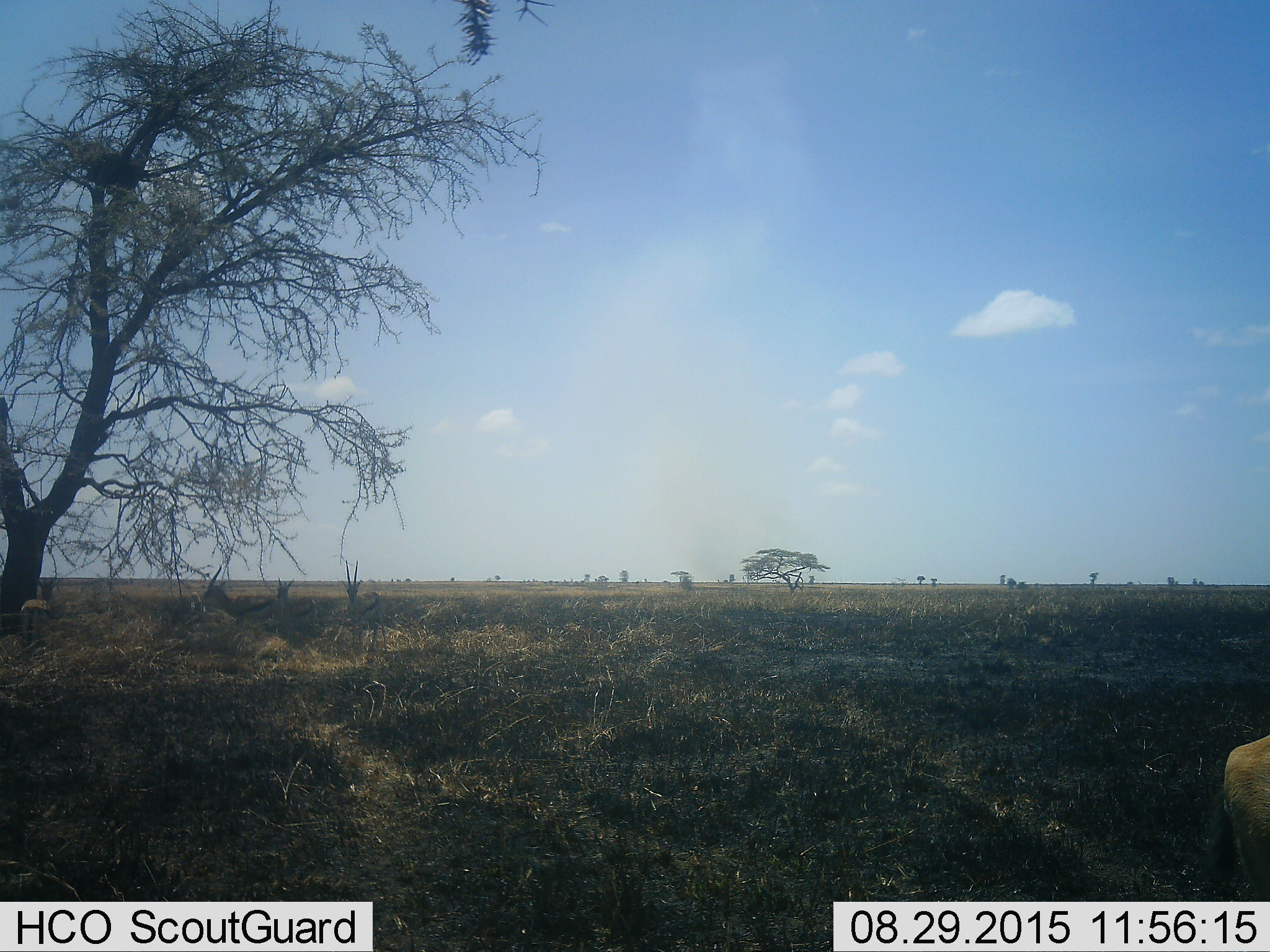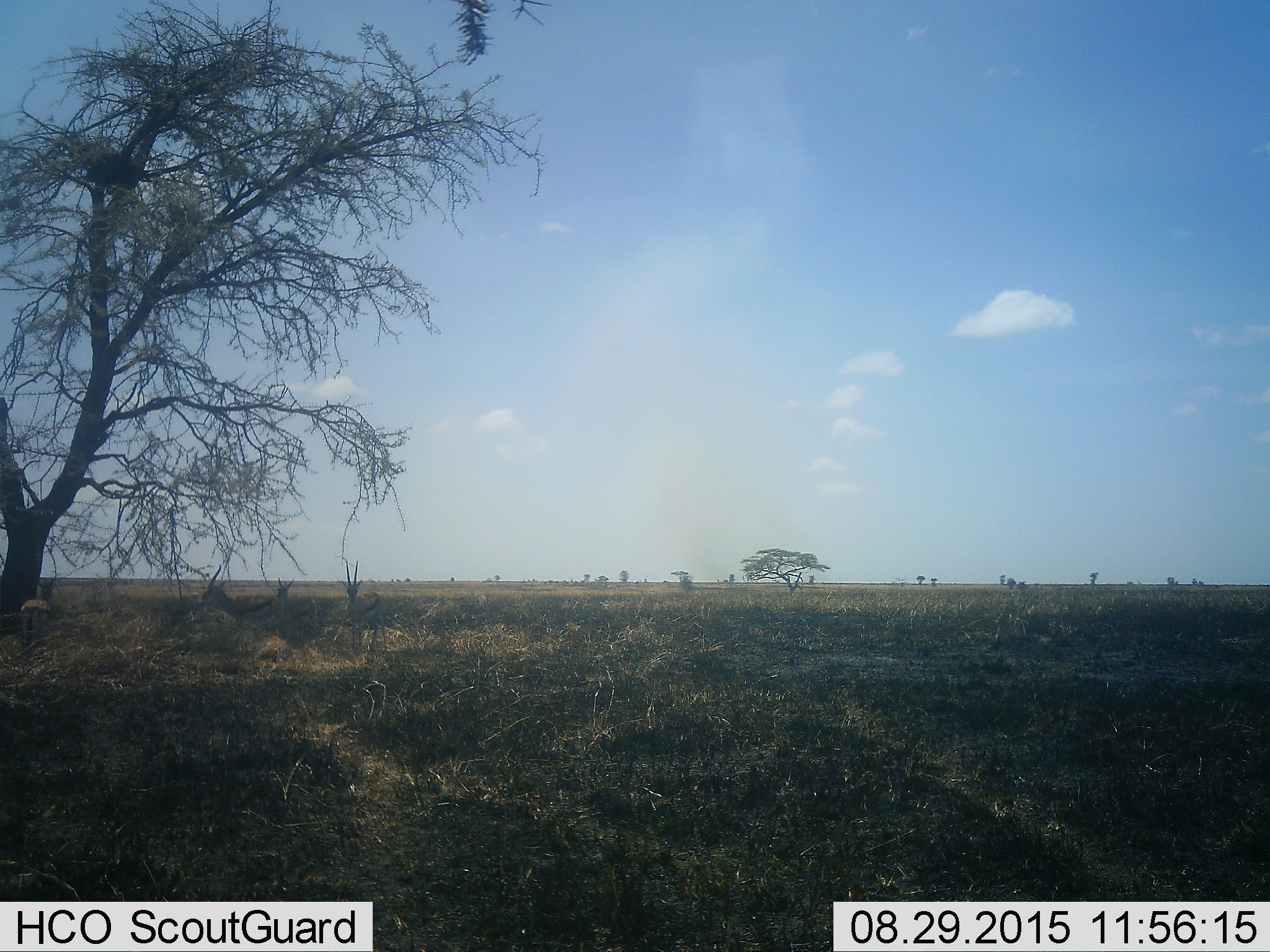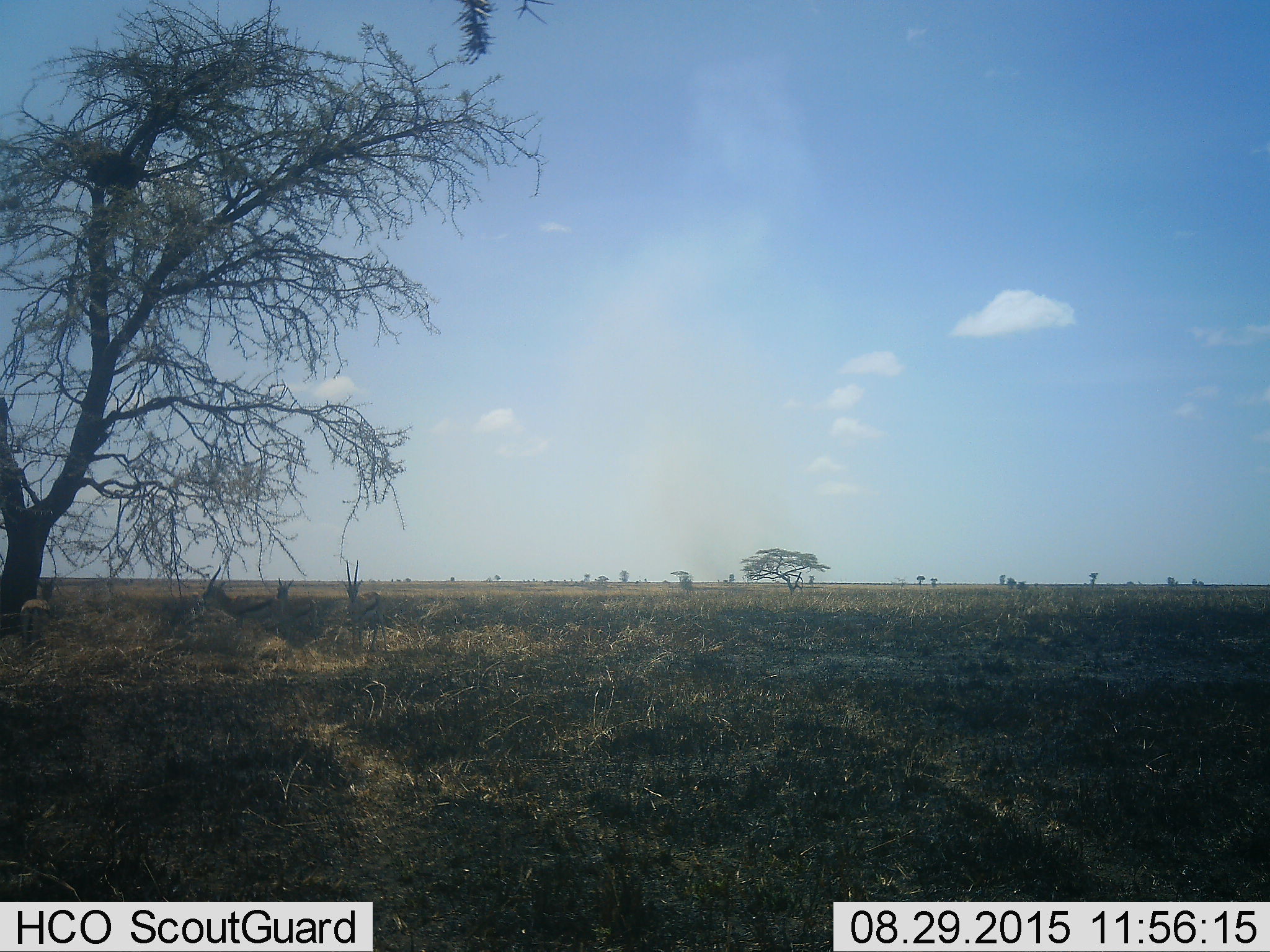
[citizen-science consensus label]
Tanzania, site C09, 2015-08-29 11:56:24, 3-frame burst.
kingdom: Animalia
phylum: Chordata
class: Mammalia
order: Artiodactyla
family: Bovidae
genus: Eudorcas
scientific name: Eudorcas thomsonii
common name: thomson's gazelle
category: gazellethomsons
Gazellethomsons (thomson's gazelle) (Eudorcas thomsonii), count 5. Behavior (volunteer vote fractions): standing 86%, resting 29%, moving 14%, interacting 0%. Young present (vote fraction): 0%. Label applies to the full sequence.